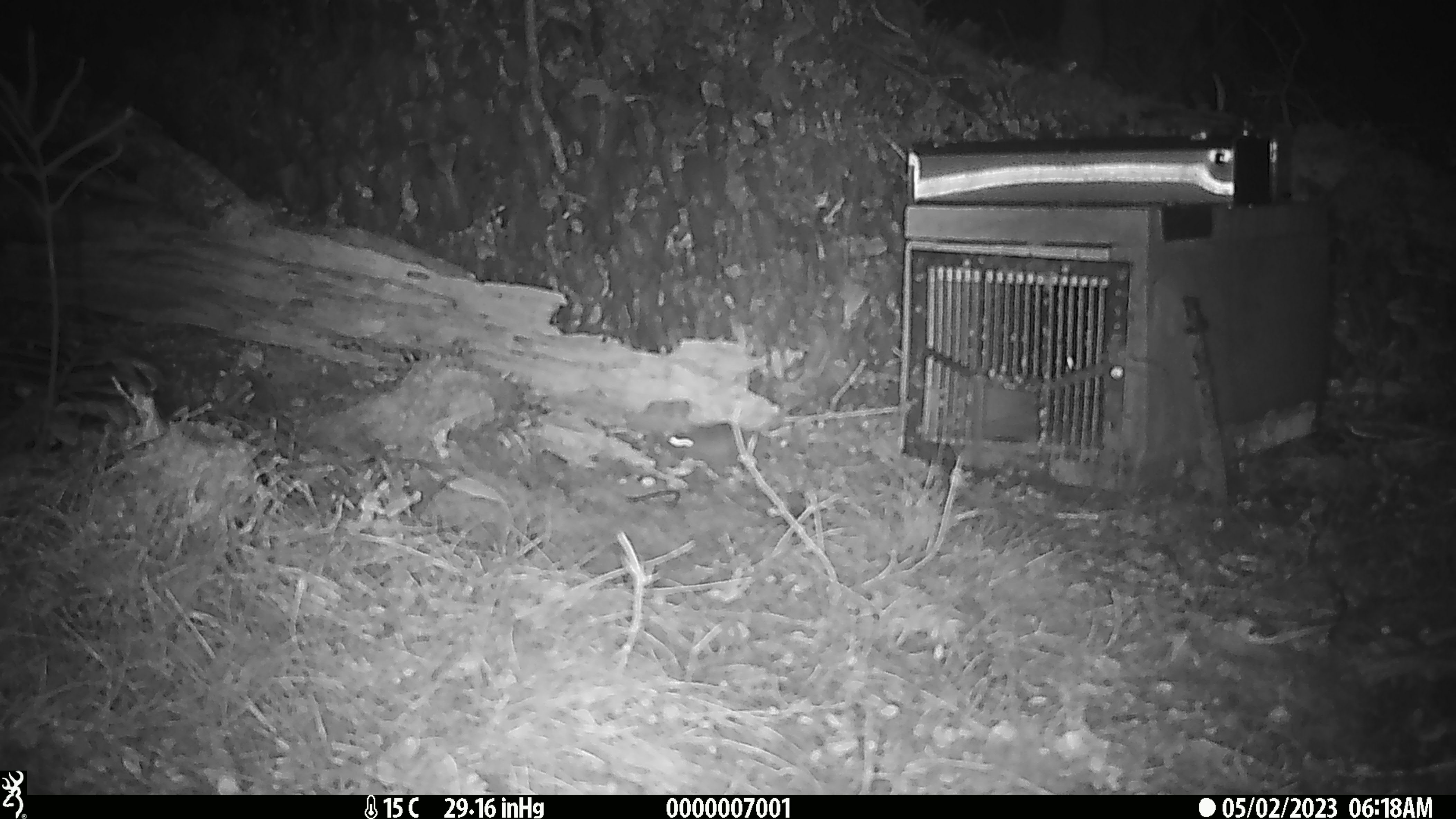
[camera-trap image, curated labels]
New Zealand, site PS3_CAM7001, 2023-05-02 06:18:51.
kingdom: Animalia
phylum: Chordata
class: Mammalia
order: Rodentia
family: Muridae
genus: Mus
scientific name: Mus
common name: mouse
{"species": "mouse (Mus)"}